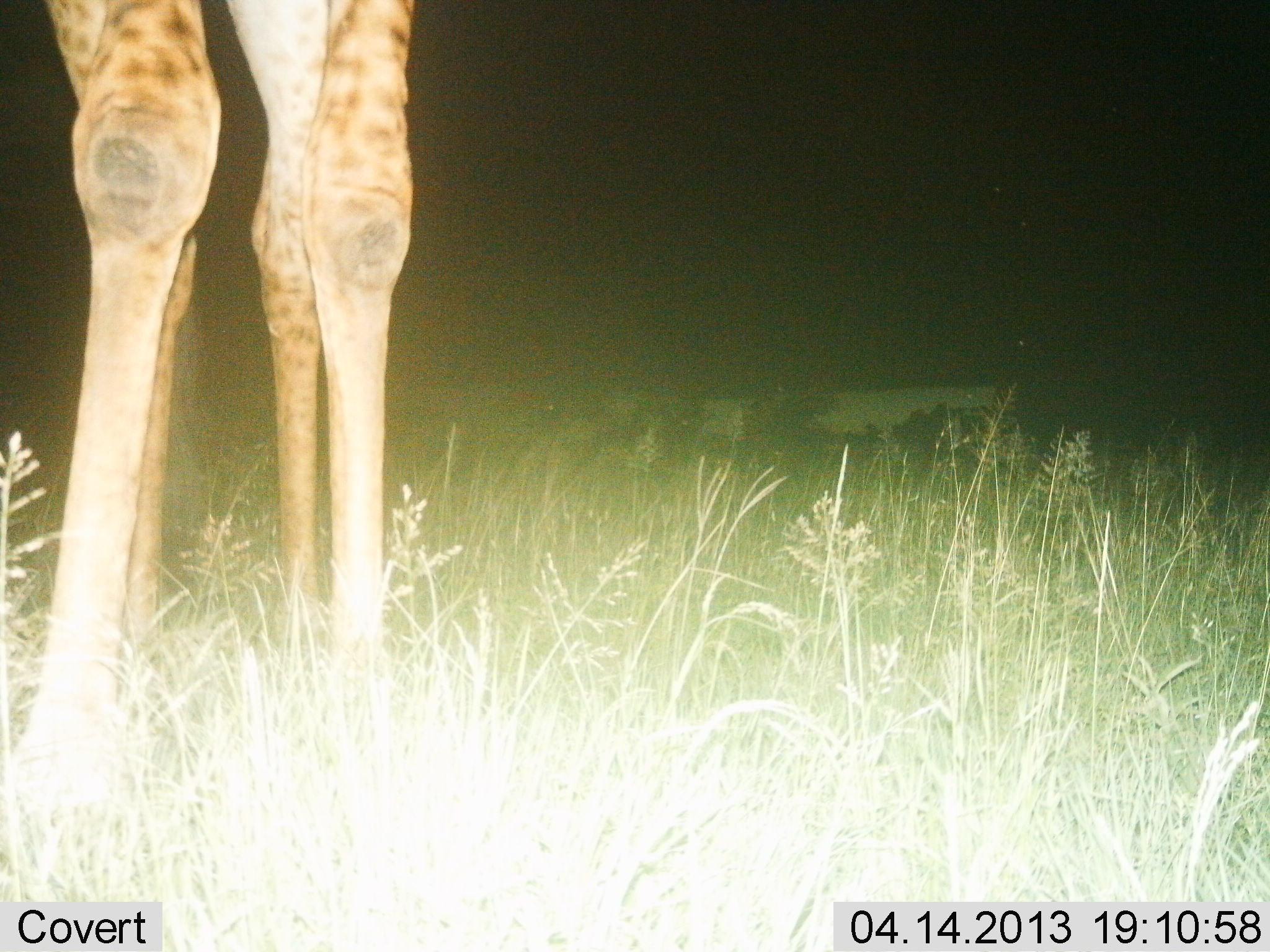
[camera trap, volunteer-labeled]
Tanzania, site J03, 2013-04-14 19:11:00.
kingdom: Animalia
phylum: Chordata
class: Mammalia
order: Artiodactyla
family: Giraffidae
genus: Giraffa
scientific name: Giraffa camelopardalis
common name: giraffe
Giraffe (Giraffa camelopardalis), count 1. Behavior (volunteer vote fractions): standing 100%, resting 0%, moving 0%, interacting 0%. Young present (vote fraction): 0%. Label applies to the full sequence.